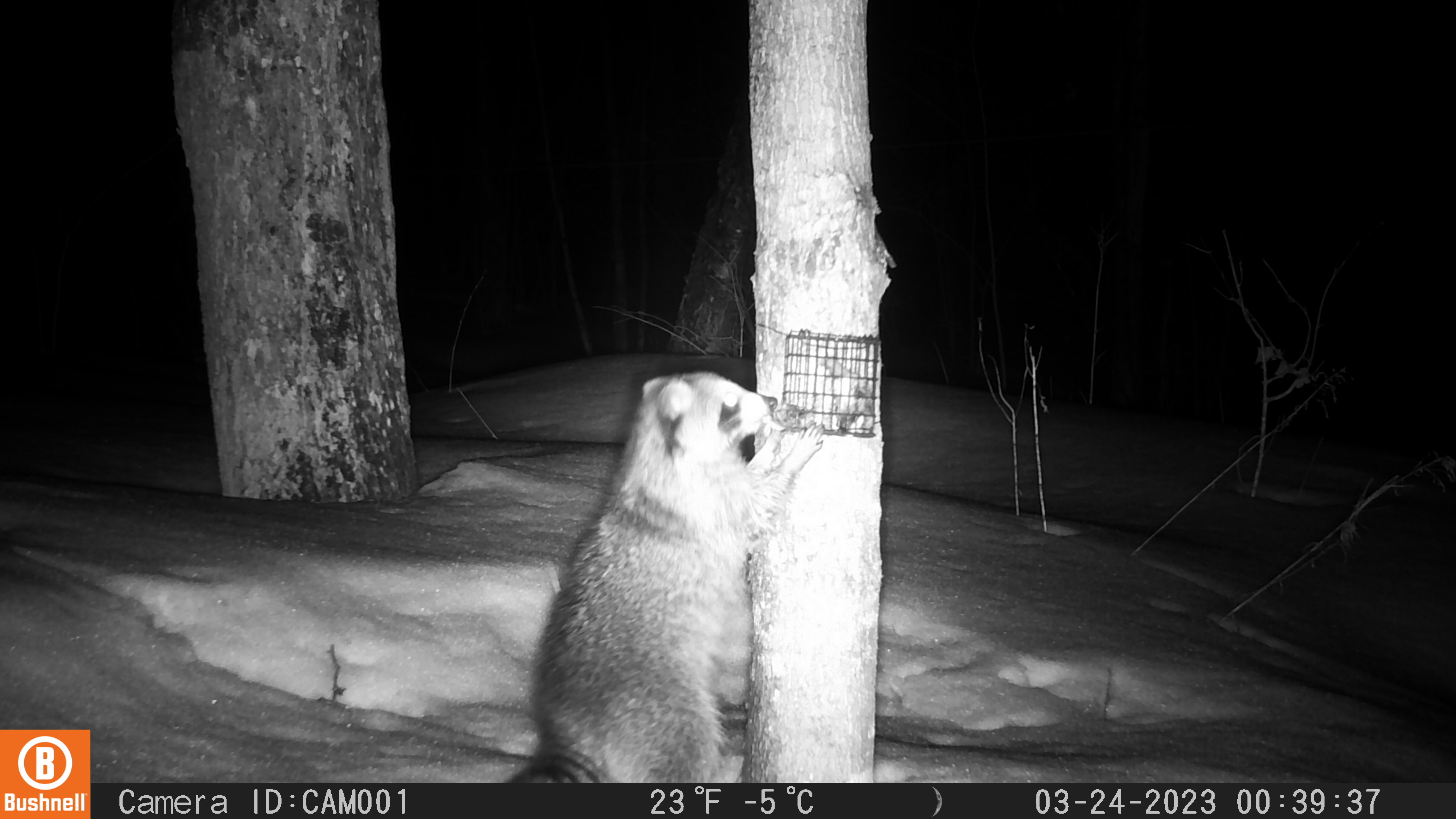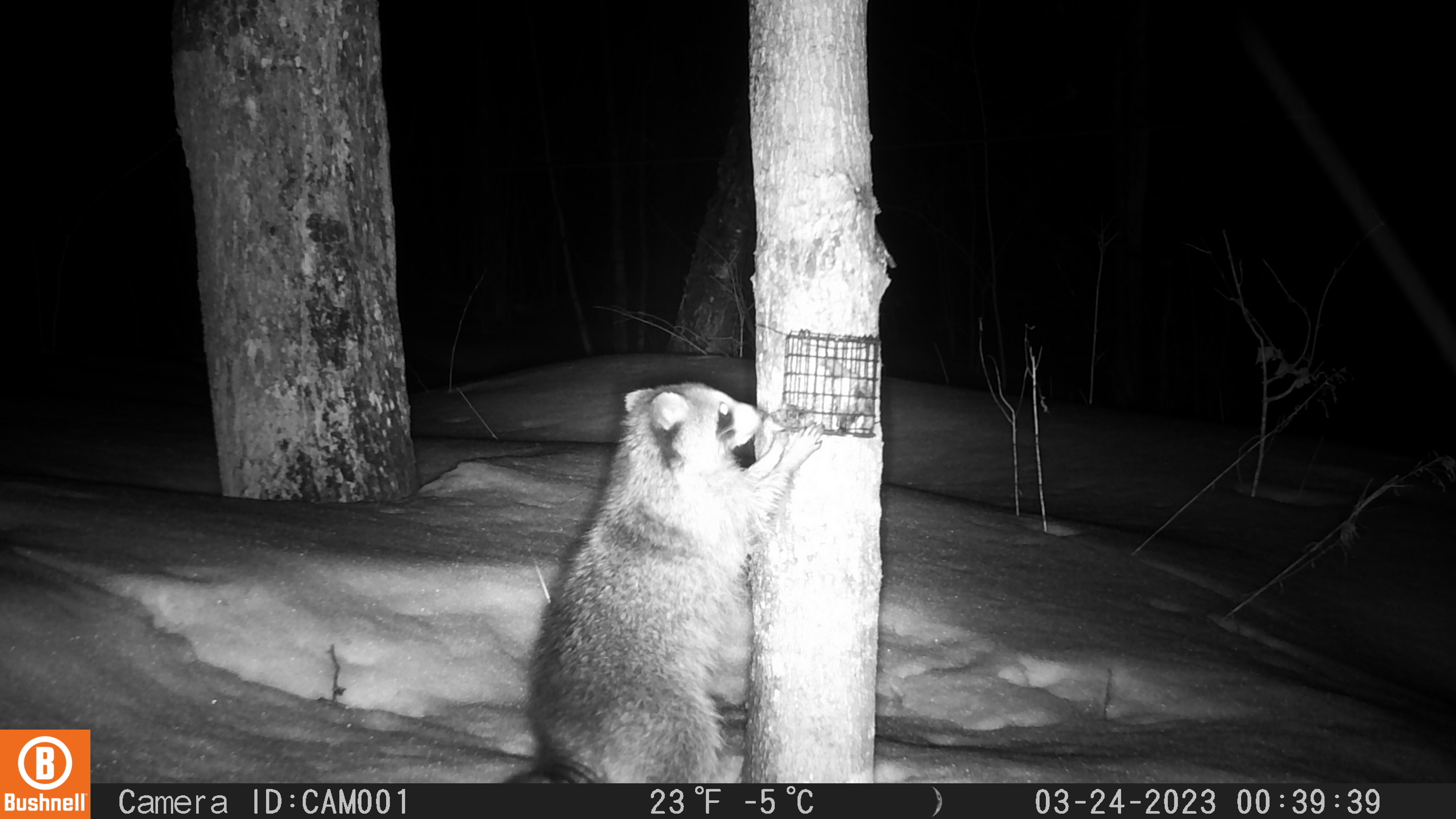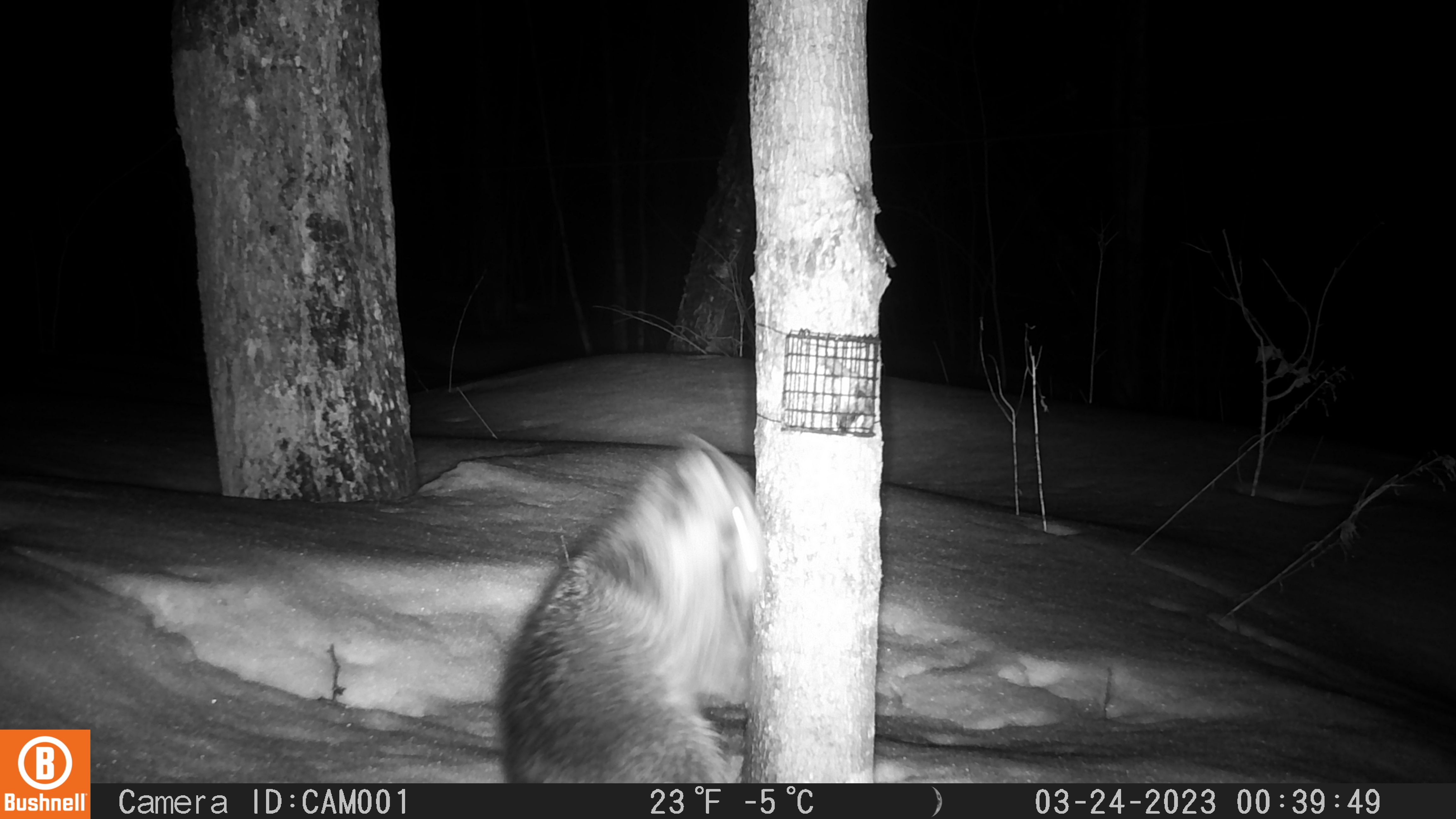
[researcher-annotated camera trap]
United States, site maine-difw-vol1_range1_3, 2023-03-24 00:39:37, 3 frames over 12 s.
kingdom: Animalia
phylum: Chordata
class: Mammalia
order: Carnivora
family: Procyonidae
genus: Procyon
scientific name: Procyon lotor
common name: raccoon